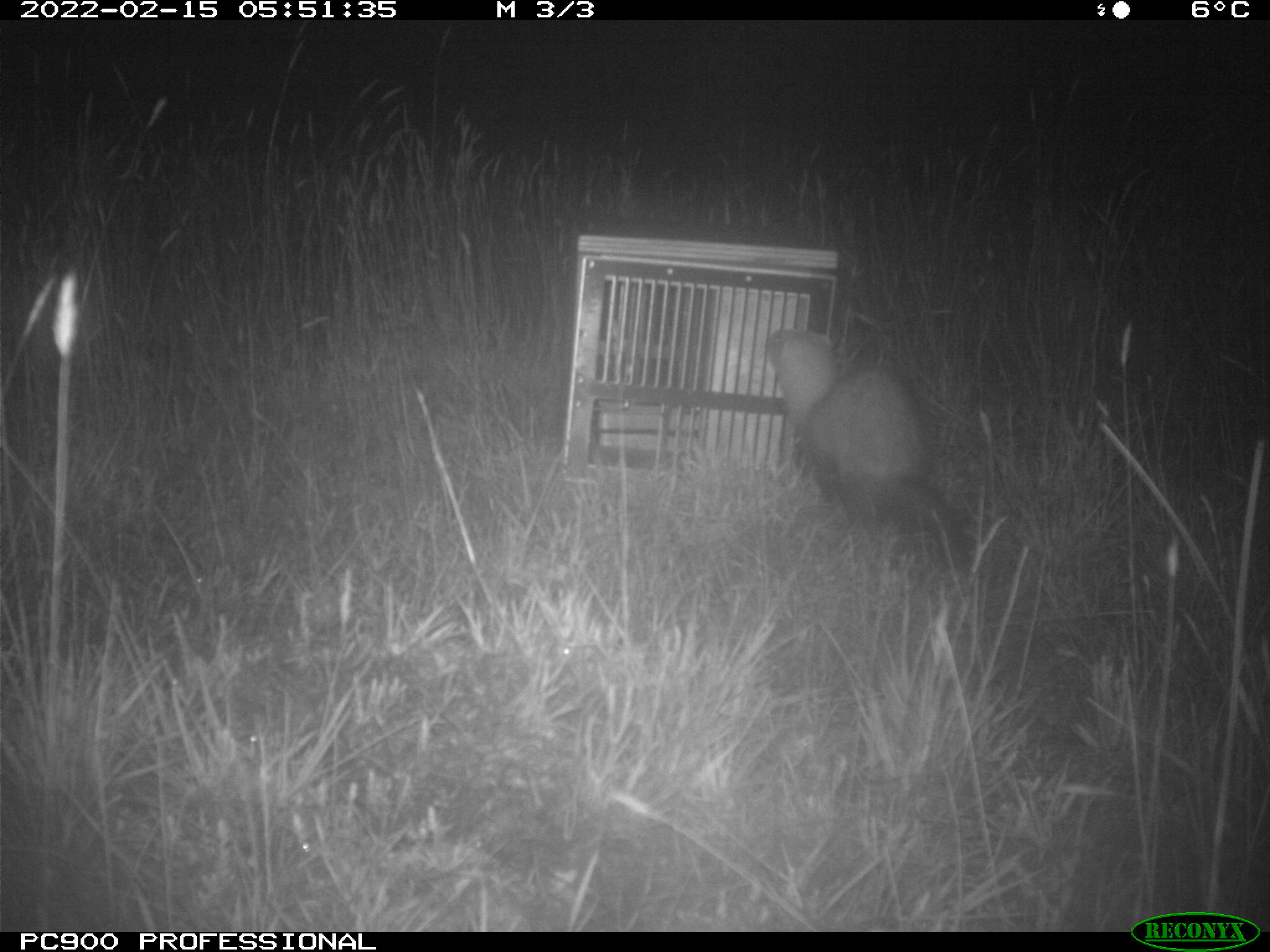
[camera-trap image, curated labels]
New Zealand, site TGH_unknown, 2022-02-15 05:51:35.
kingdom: Animalia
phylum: Chordata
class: Mammalia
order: Carnivora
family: Mustelidae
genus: Mustela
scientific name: Mustela furo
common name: ferret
Ferret (Mustela furo).